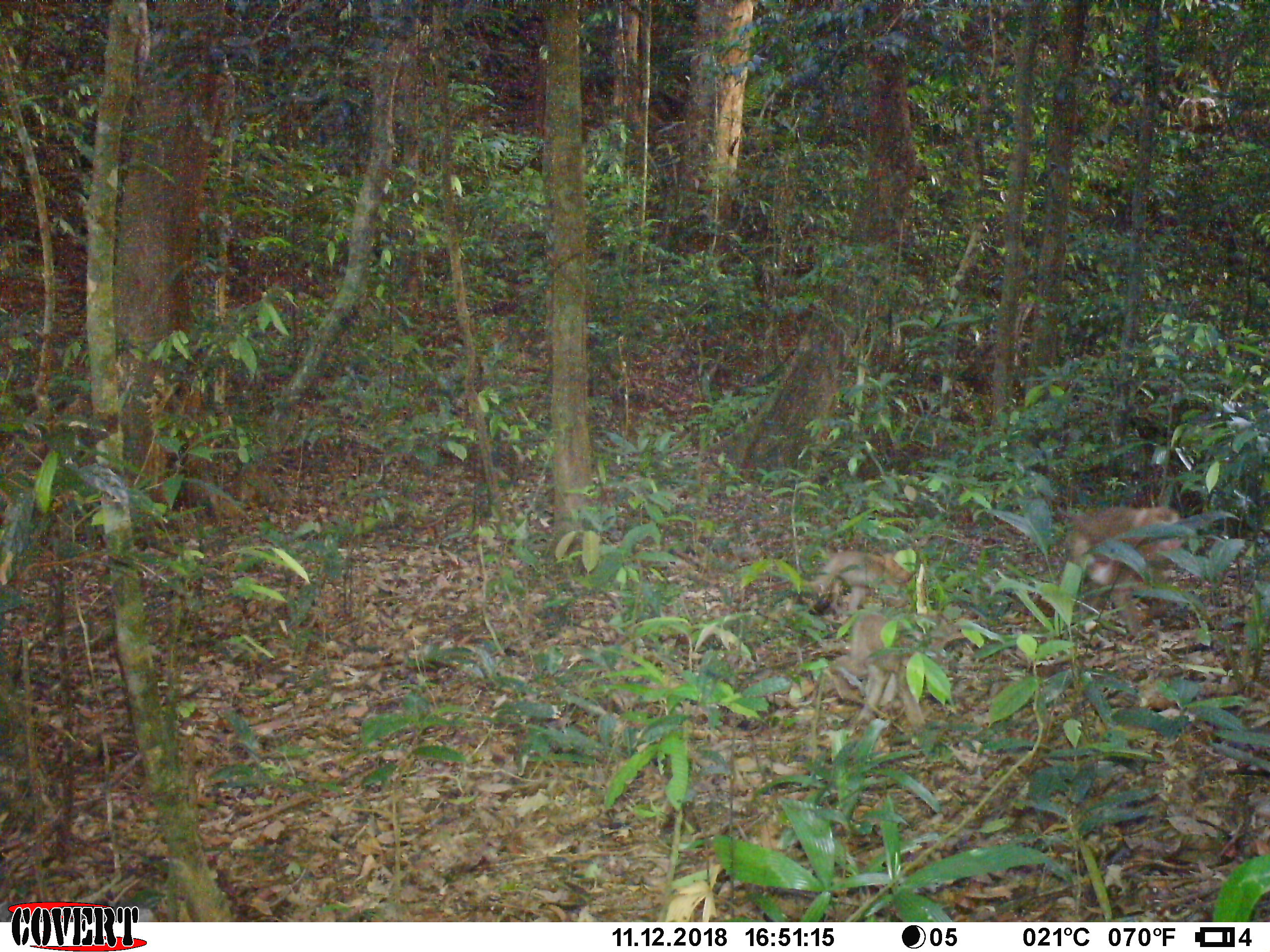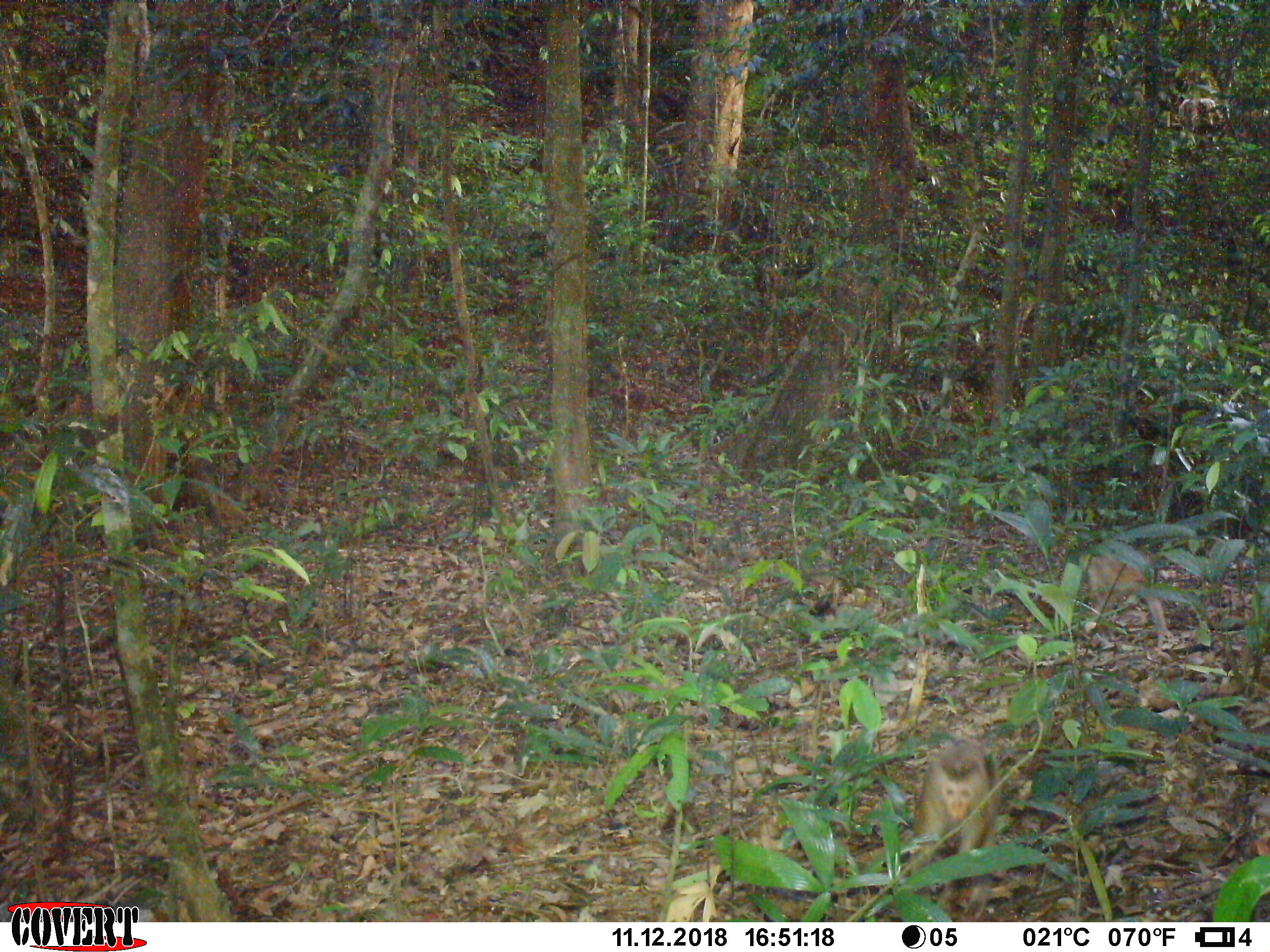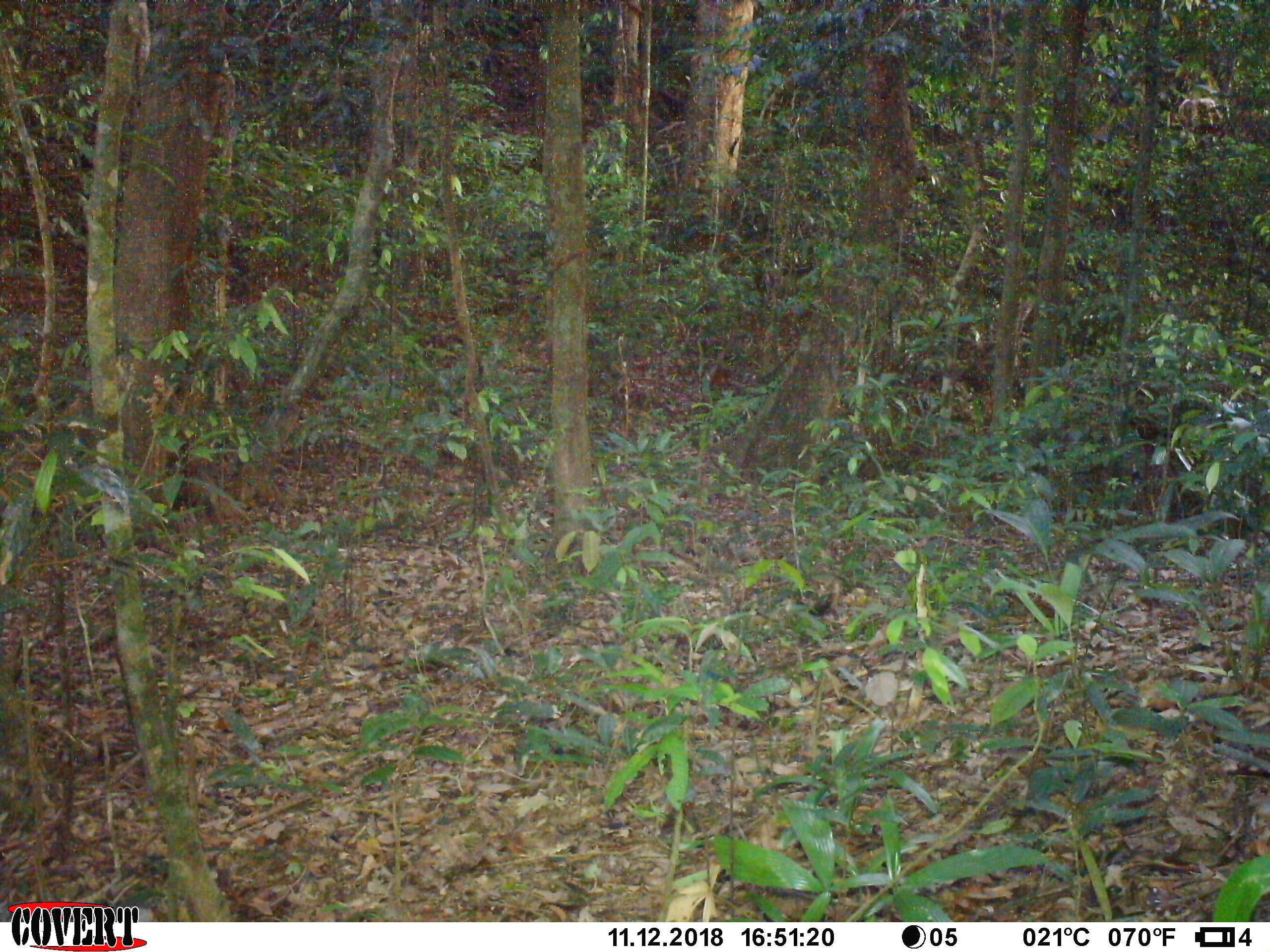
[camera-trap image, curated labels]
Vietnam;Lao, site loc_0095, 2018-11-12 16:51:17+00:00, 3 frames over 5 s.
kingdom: Animalia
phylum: Chordata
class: Mammalia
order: Primates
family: Cercopithecidae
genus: Macaca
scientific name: Macaca nemestrina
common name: pig-tailed macaque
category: pig tailed macaque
Pig tailed macaque (pig-tailed macaque) (Macaca nemestrina). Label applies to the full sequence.